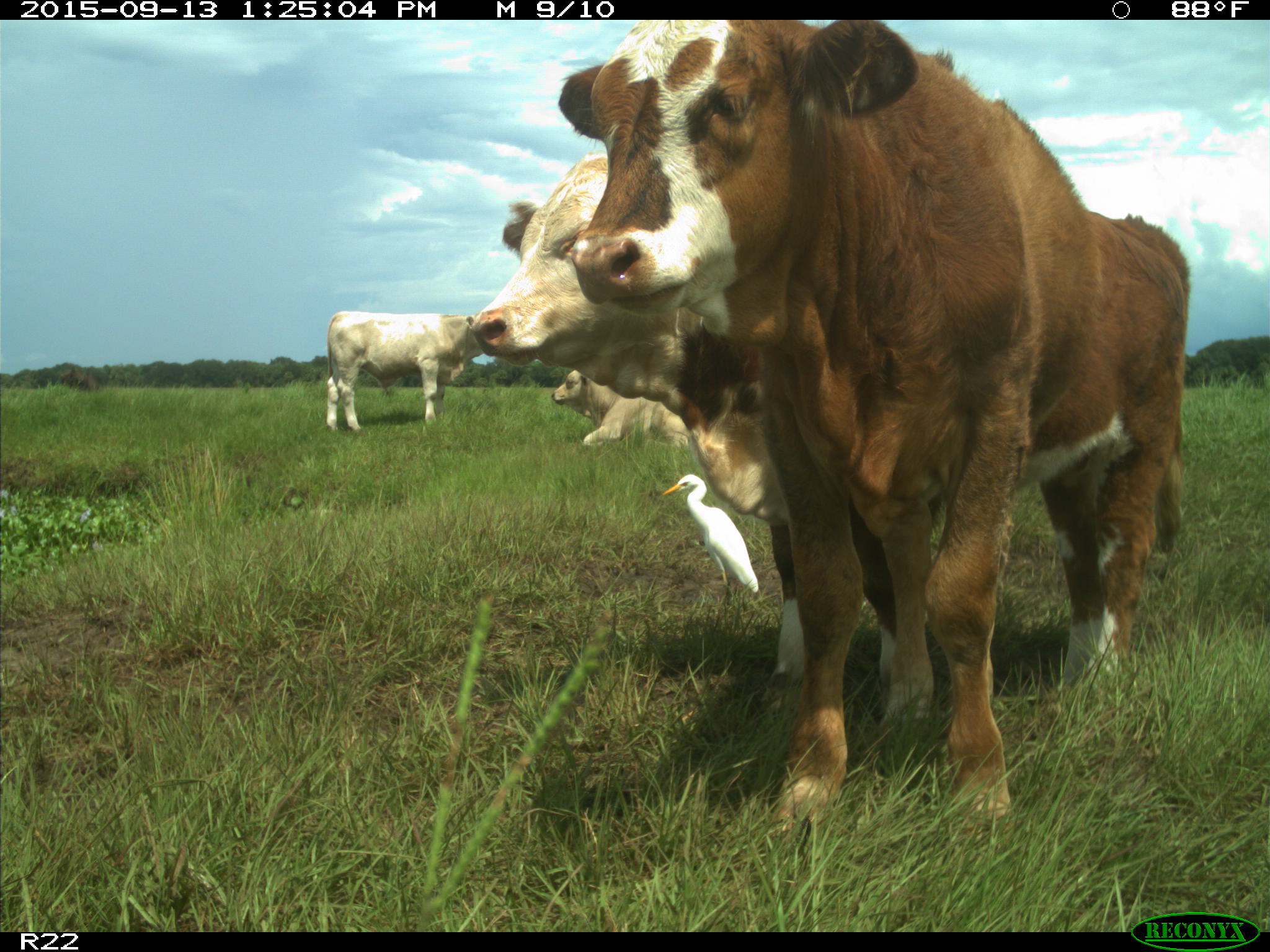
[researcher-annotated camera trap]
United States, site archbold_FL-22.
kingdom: Animalia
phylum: Chordata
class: Mammalia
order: Artiodactyla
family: Bovidae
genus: Bos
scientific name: Bos taurus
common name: domestic cow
Bos taurus (domestic cow).